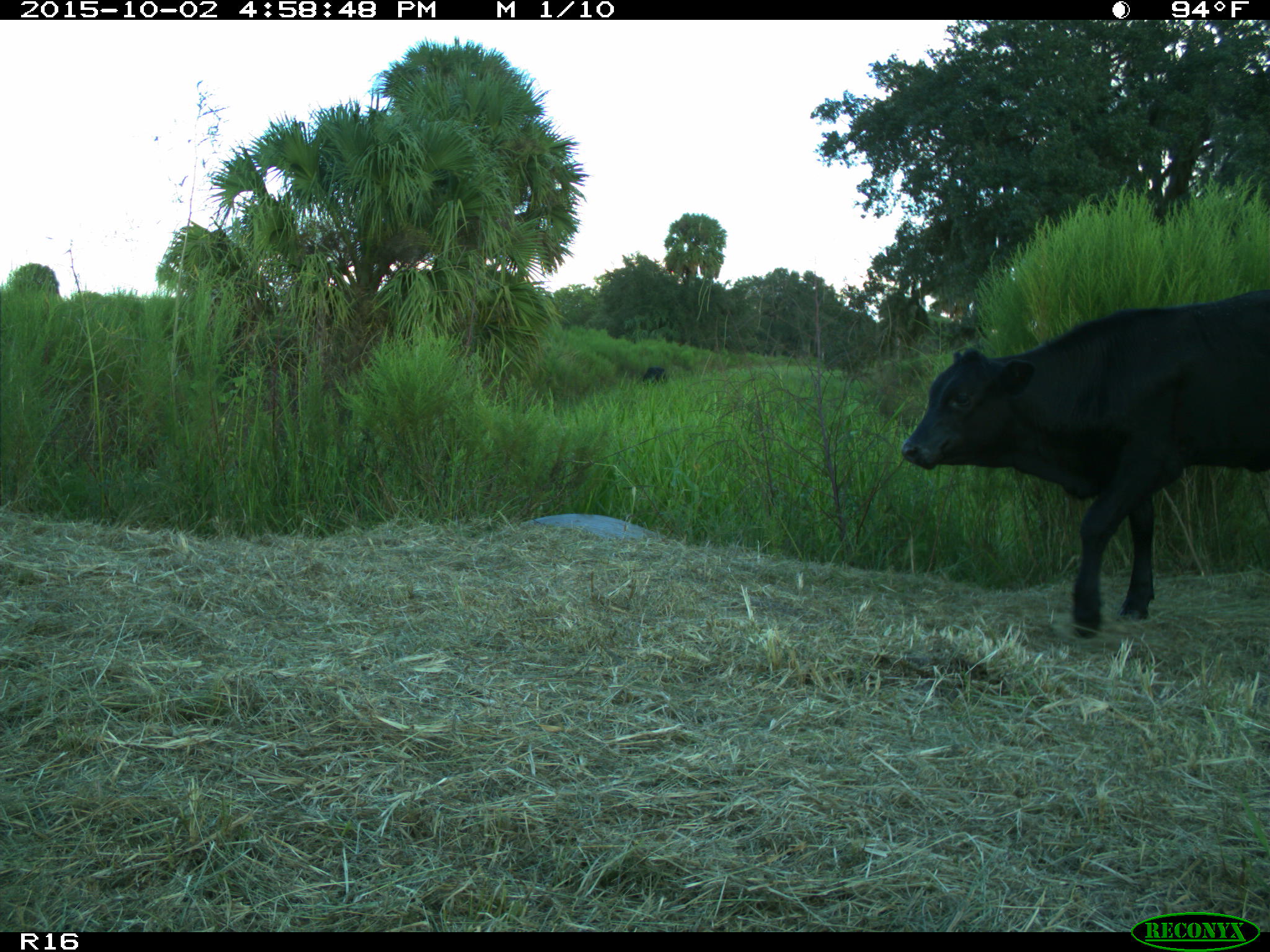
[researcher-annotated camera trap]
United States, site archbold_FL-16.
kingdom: Animalia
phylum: Chordata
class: Mammalia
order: Artiodactyla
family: Bovidae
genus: Bos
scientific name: Bos taurus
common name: domestic cow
Bos taurus (domestic cow).